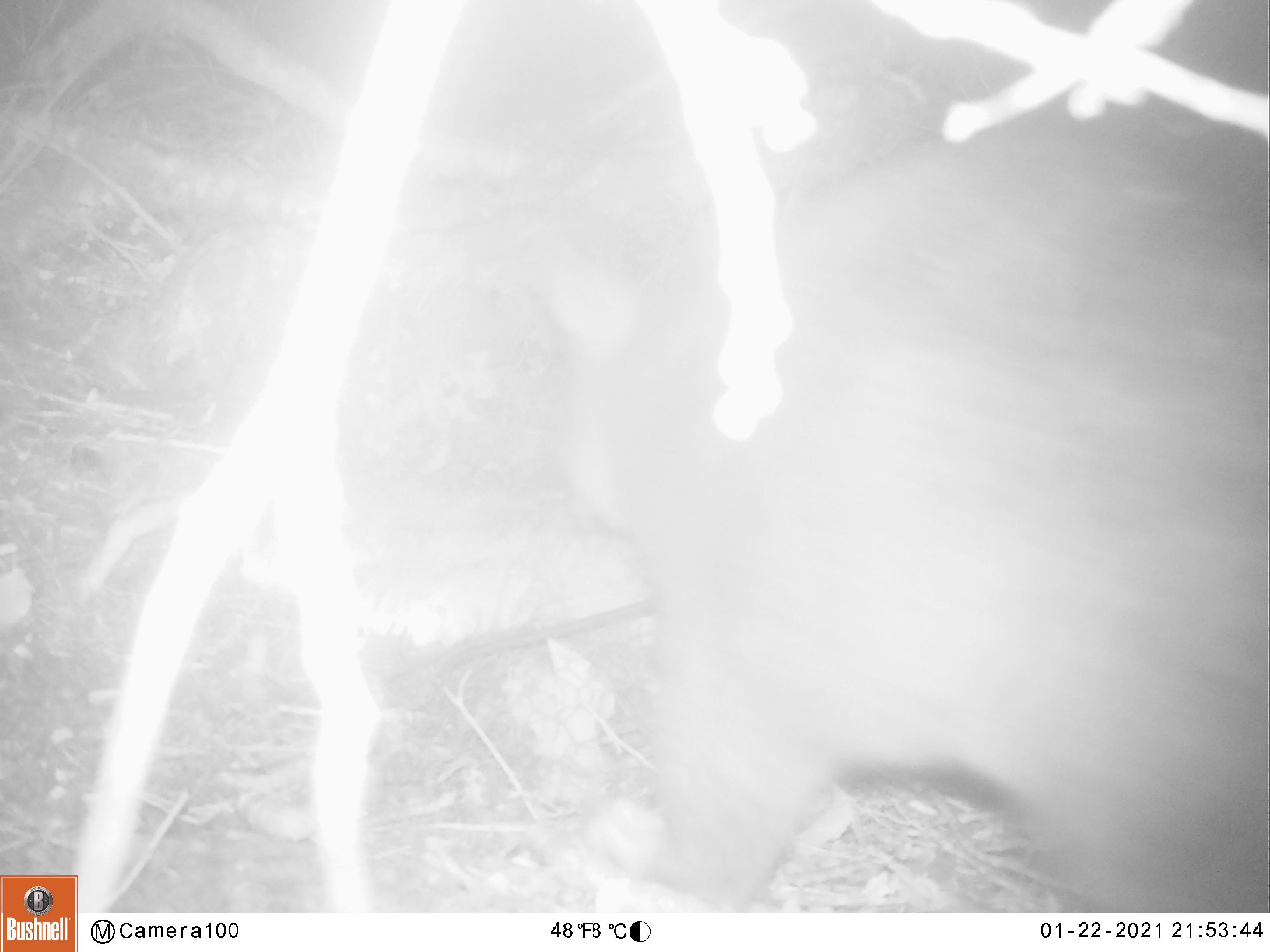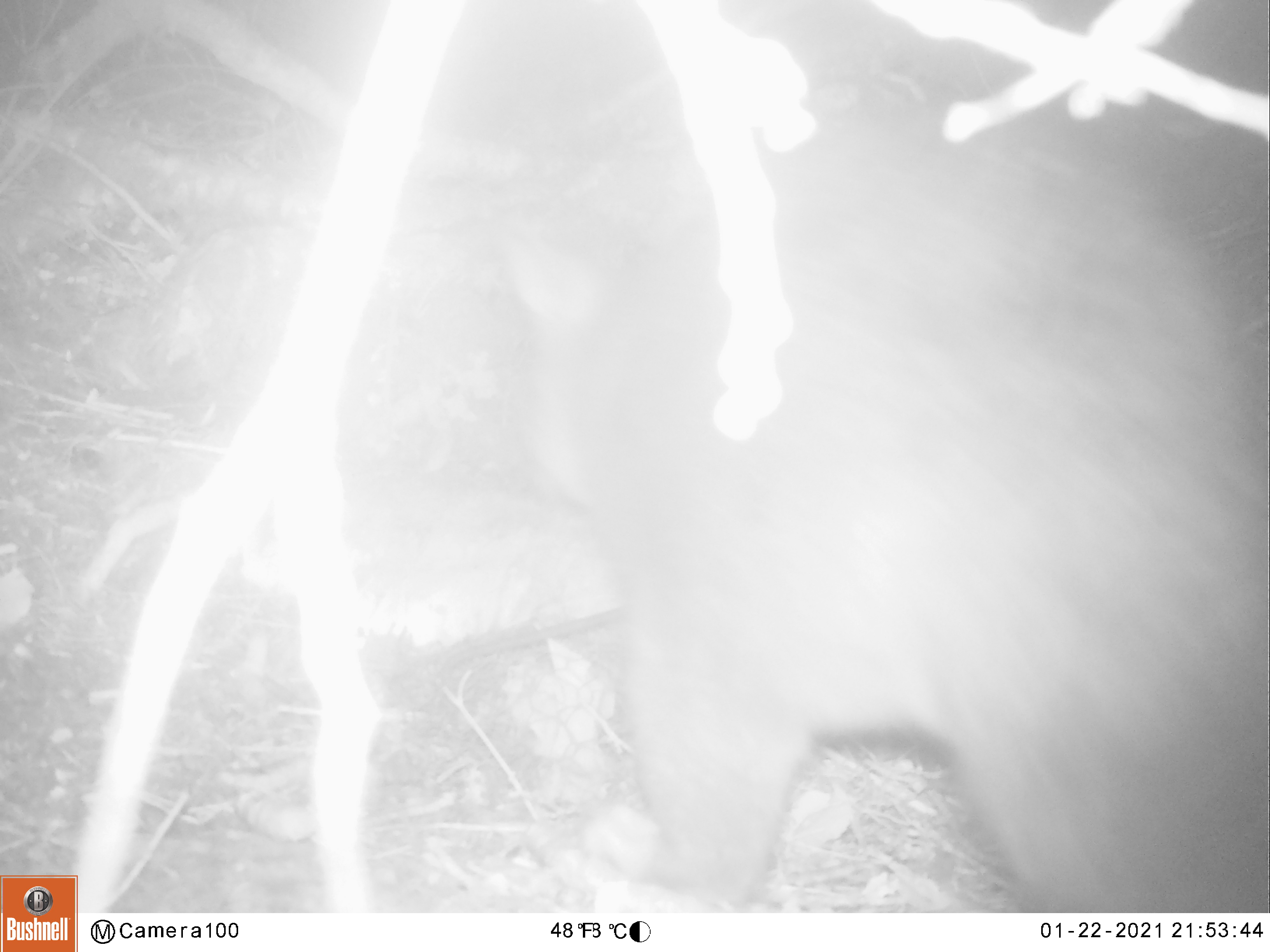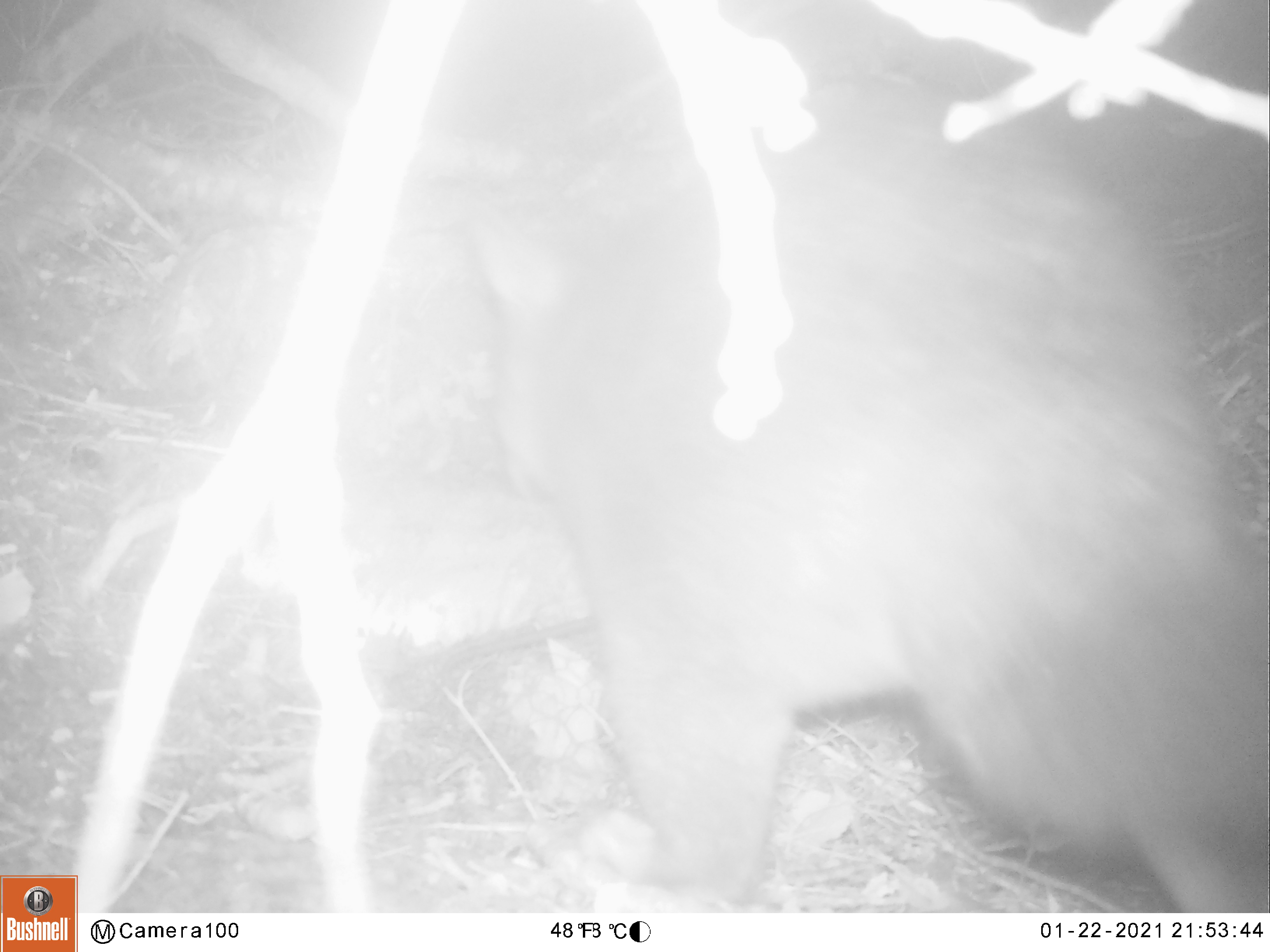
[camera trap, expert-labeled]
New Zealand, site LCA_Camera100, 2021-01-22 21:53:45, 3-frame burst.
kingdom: Animalia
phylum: Chordata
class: Mammalia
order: Diprotodontia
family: Phalangeridae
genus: Trichosurus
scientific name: Trichosurus vulpecula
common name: common brushtail possum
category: possum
Possum (common brushtail possum) (Trichosurus vulpecula).